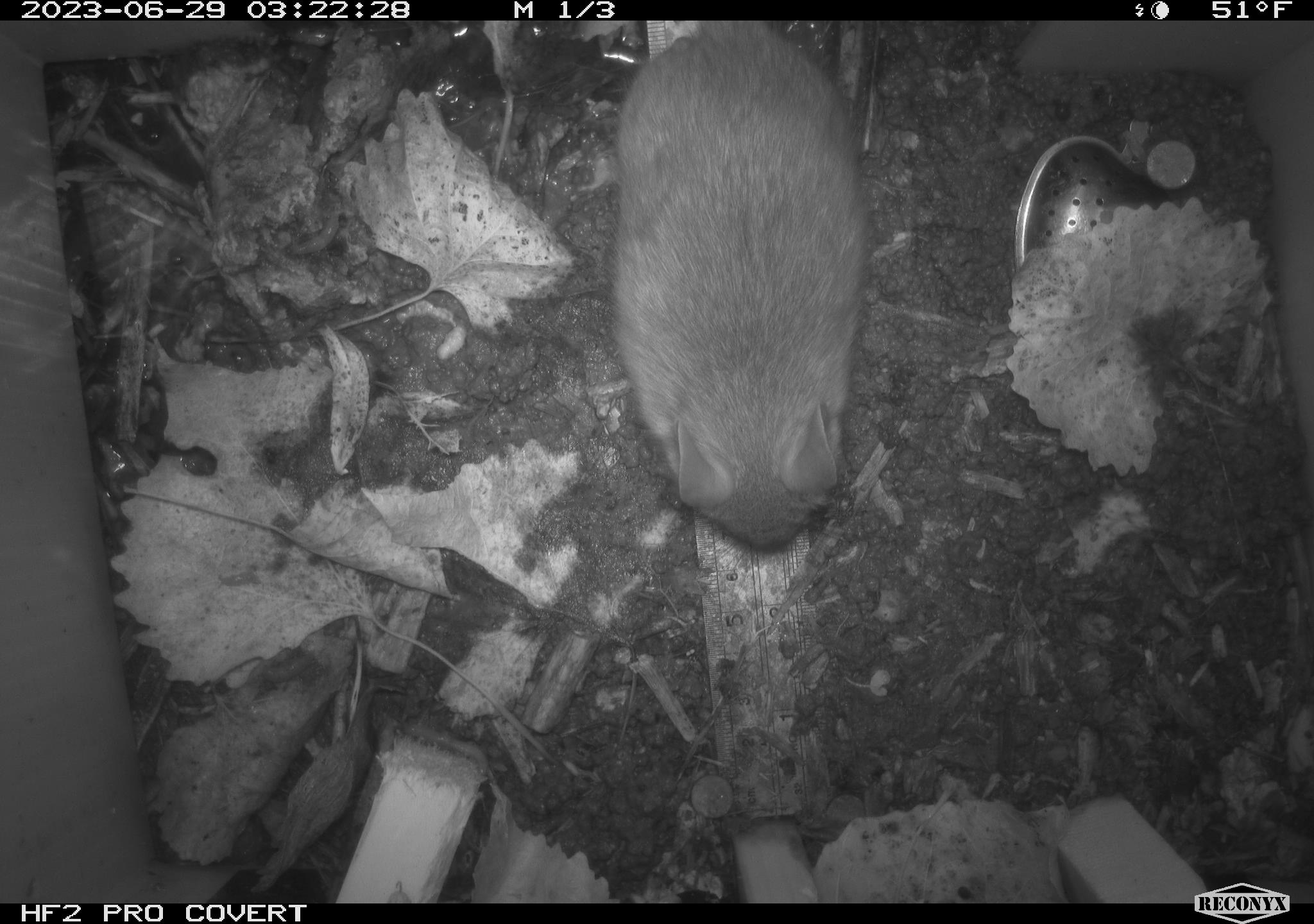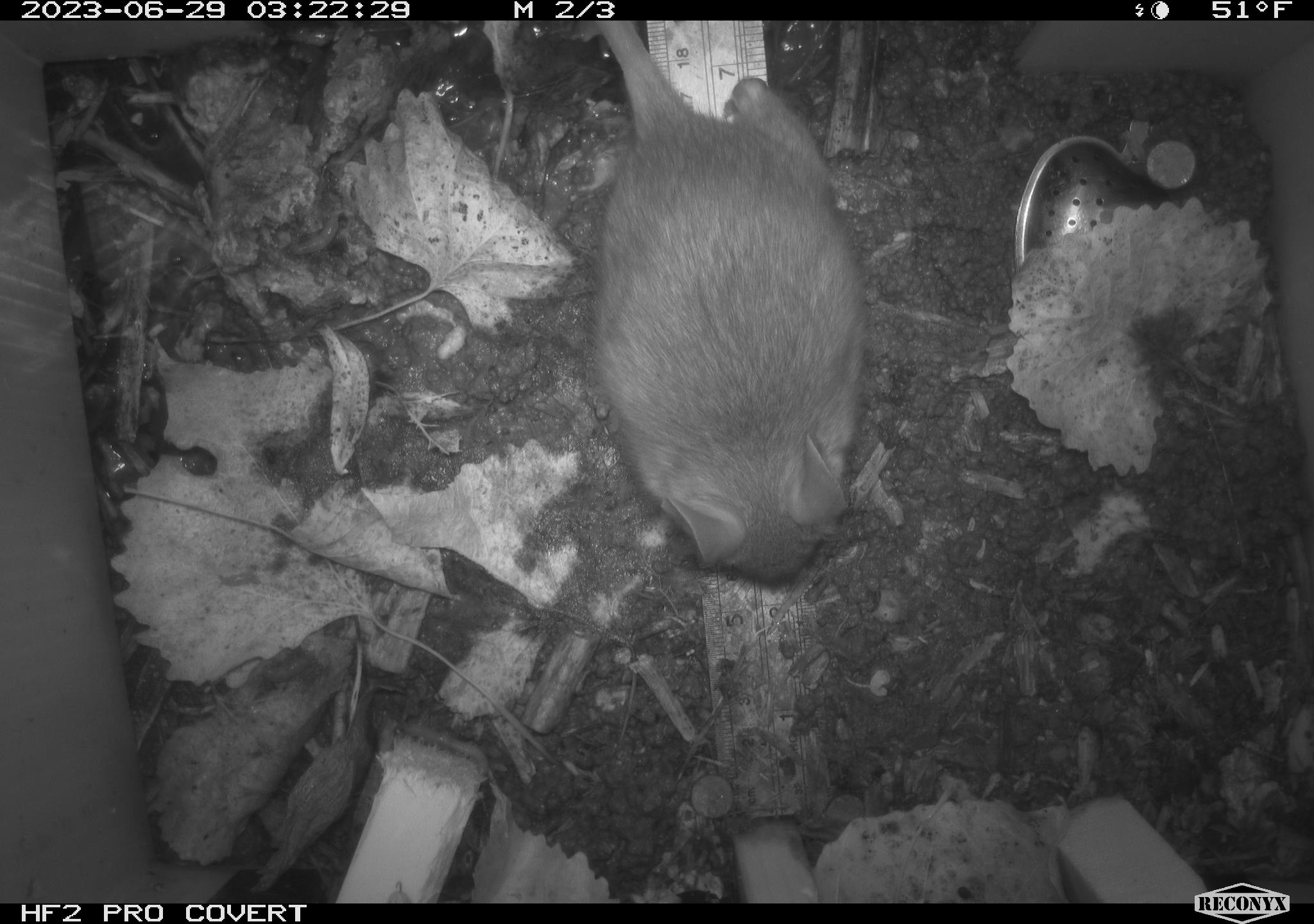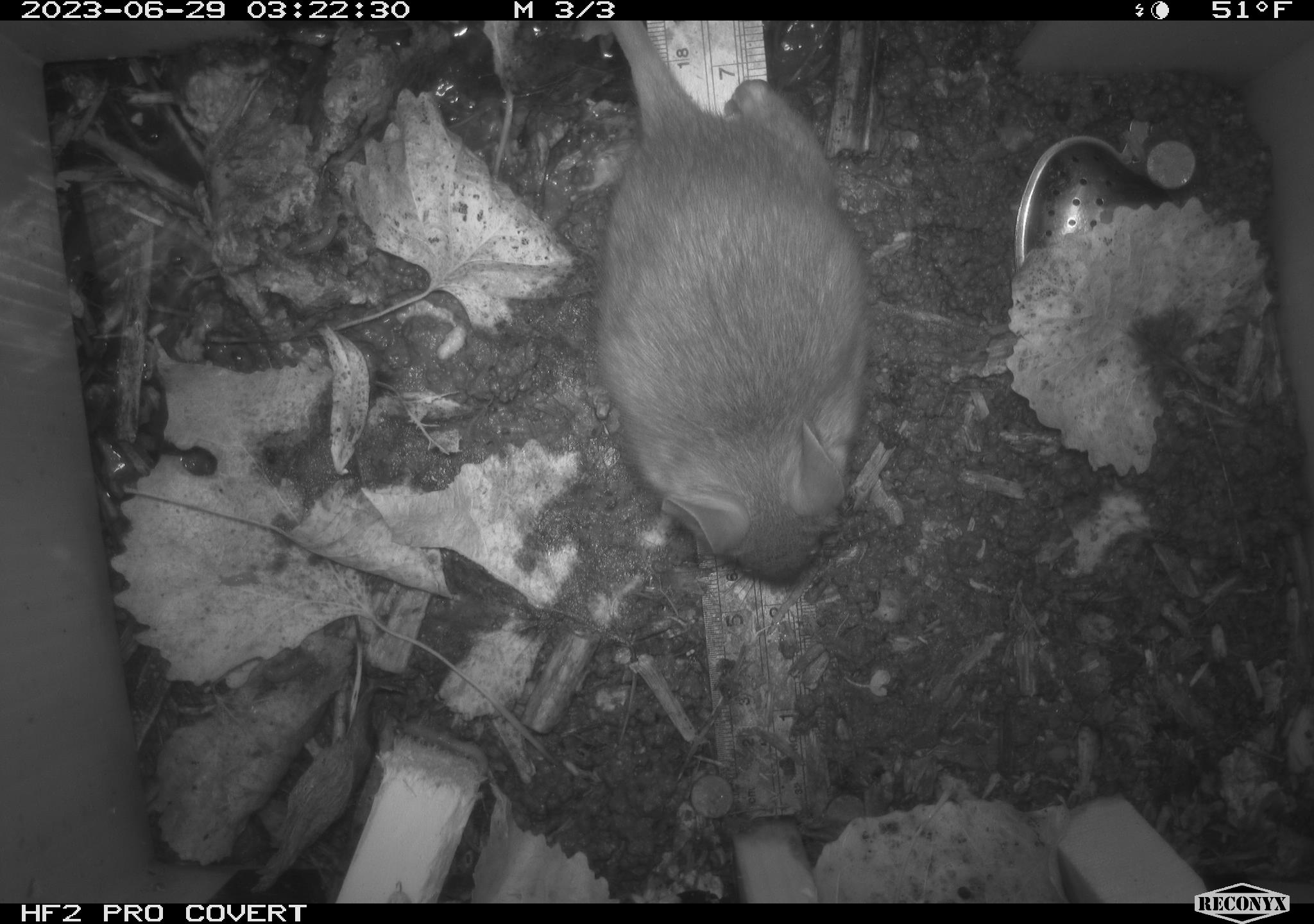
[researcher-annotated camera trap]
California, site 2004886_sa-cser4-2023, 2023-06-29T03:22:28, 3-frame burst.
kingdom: Animalia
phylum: Chordata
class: Mammalia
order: Rodentia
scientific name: Rodentia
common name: woodrat or rat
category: woodrat or rat species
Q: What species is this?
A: Woodrat or rat species (woodrat or rat) (Rodentia).